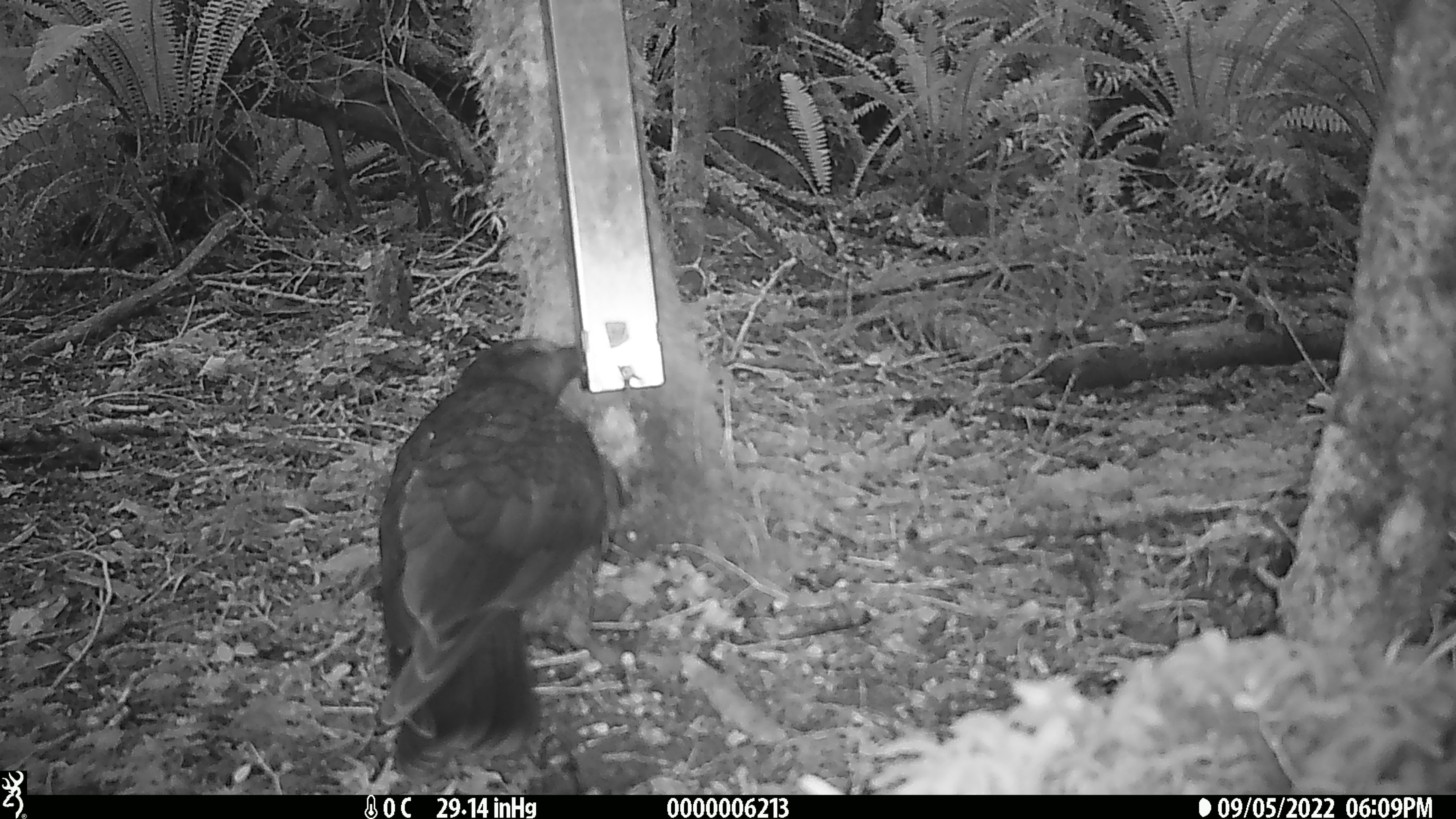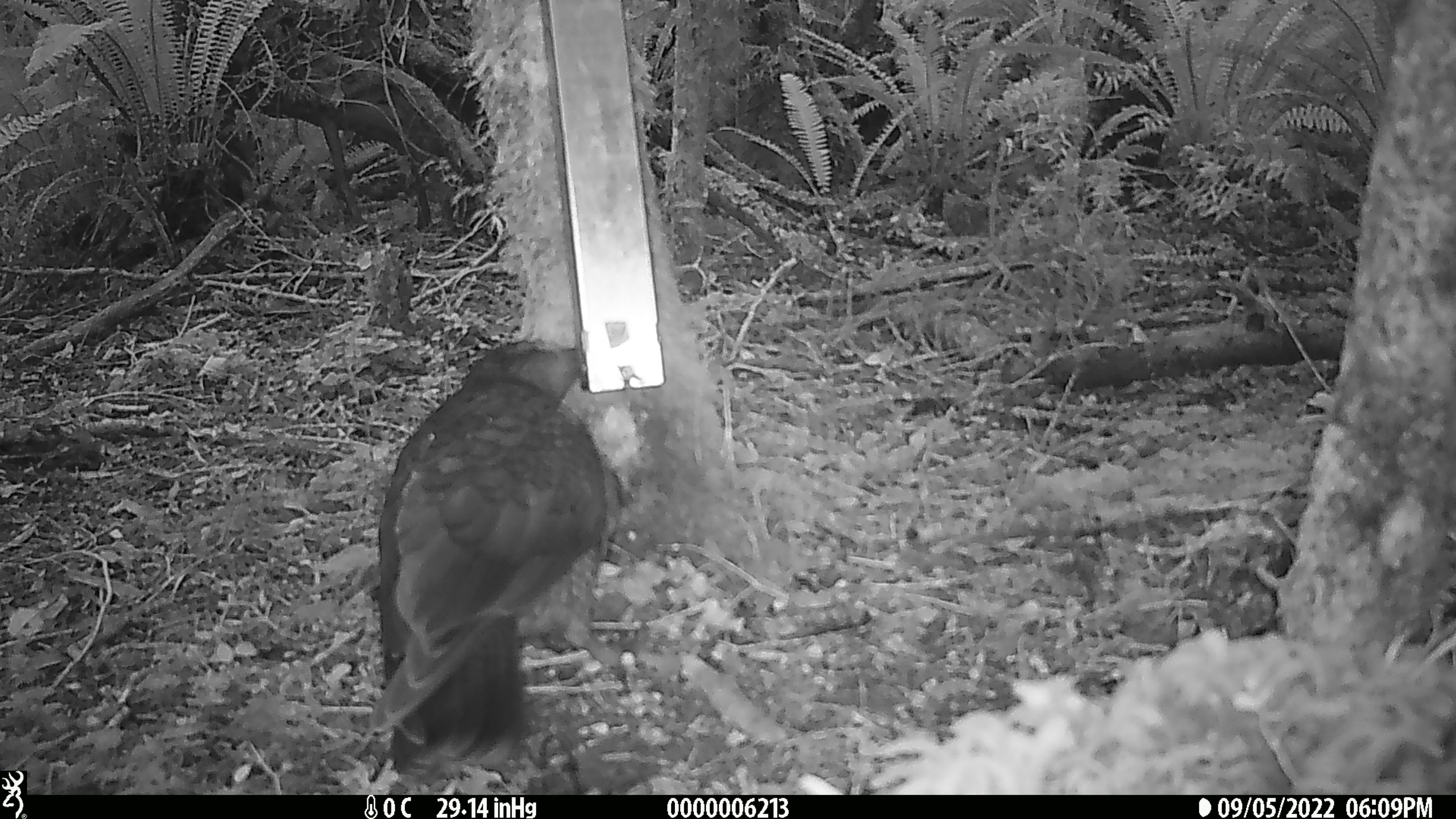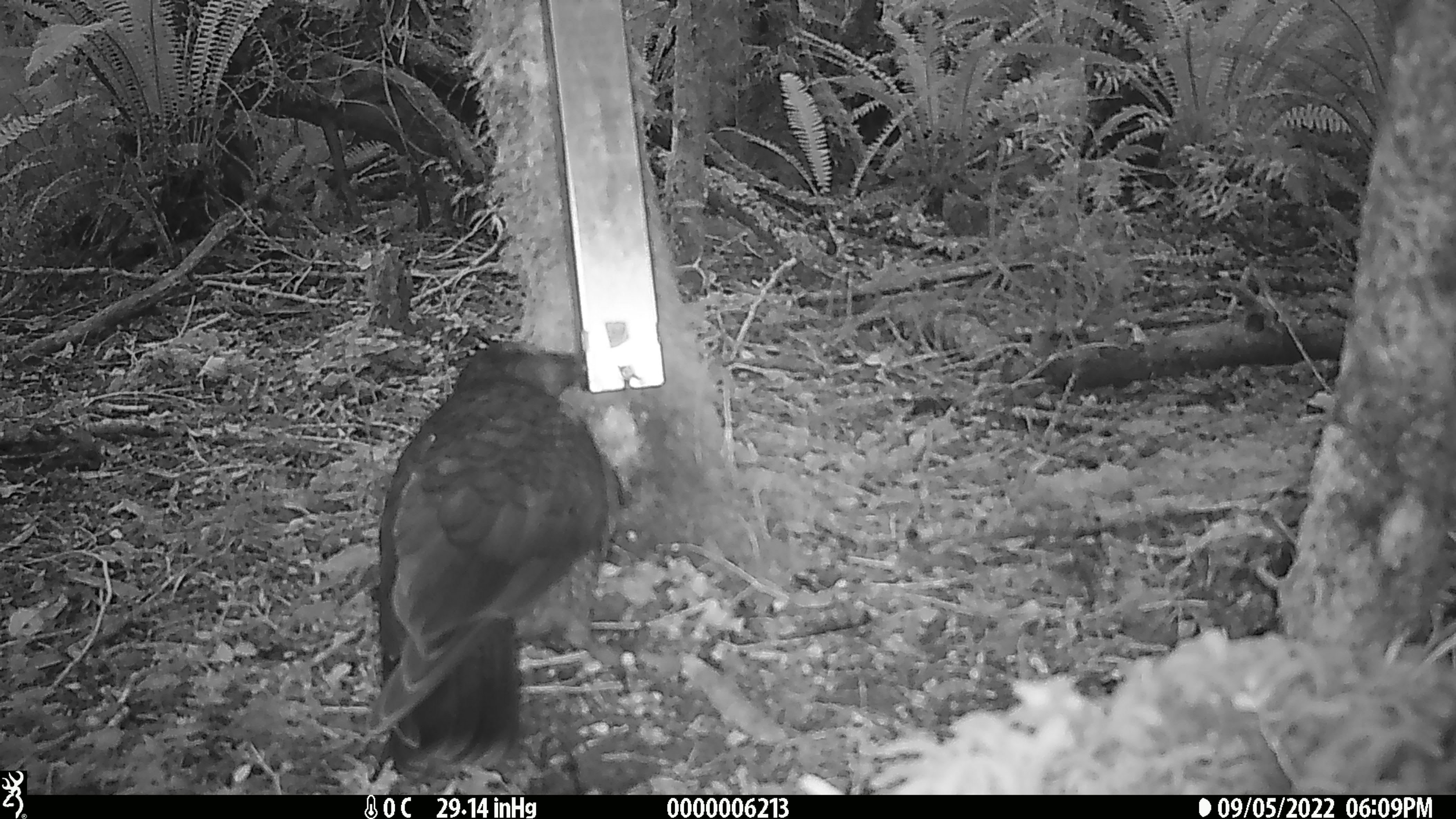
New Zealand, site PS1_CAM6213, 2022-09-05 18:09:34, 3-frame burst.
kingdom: Animalia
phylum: Chordata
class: Aves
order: Psittaciformes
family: Strigopidae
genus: Nestor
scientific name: Nestor notabilis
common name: kea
Kea (Nestor notabilis).